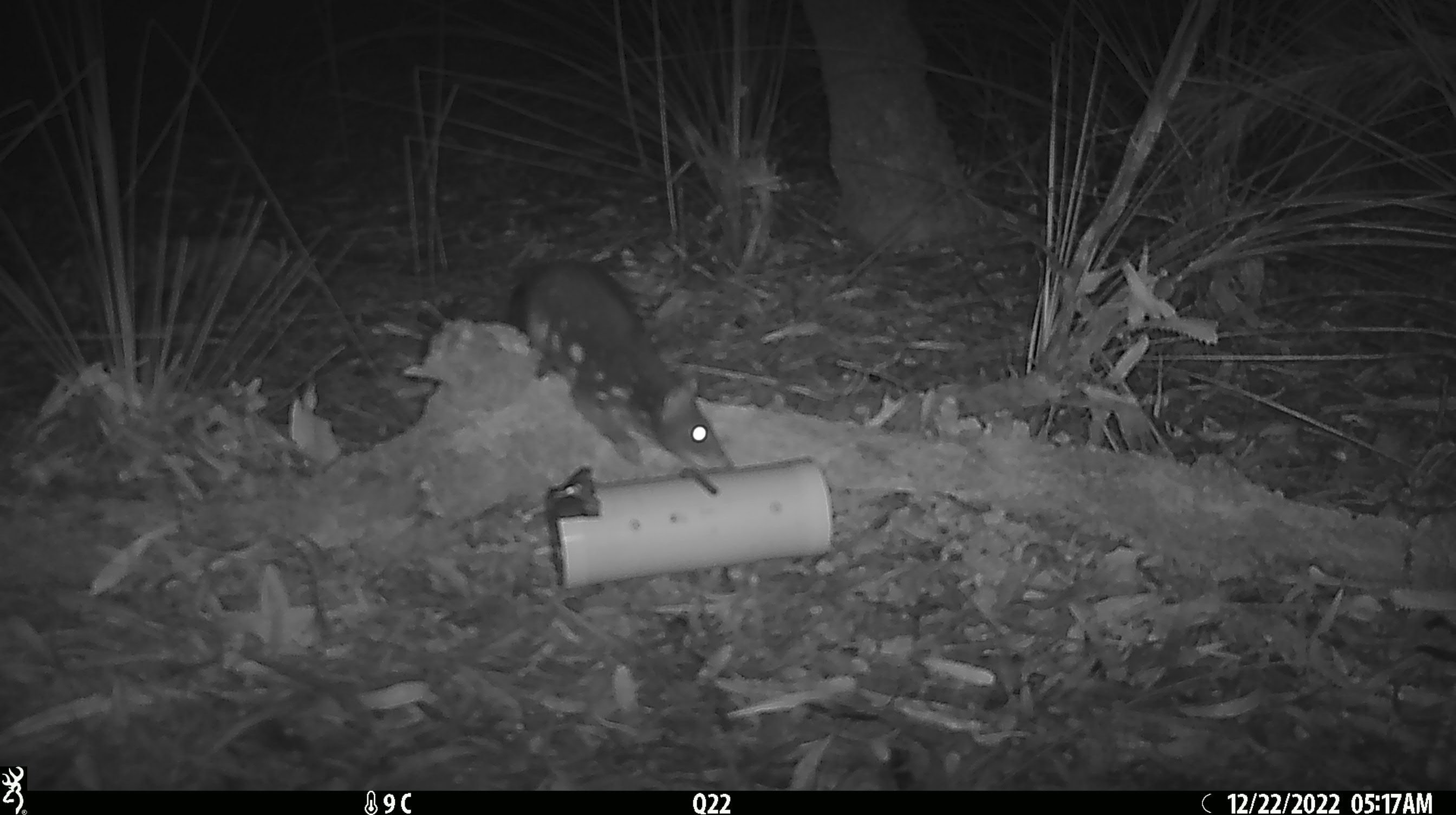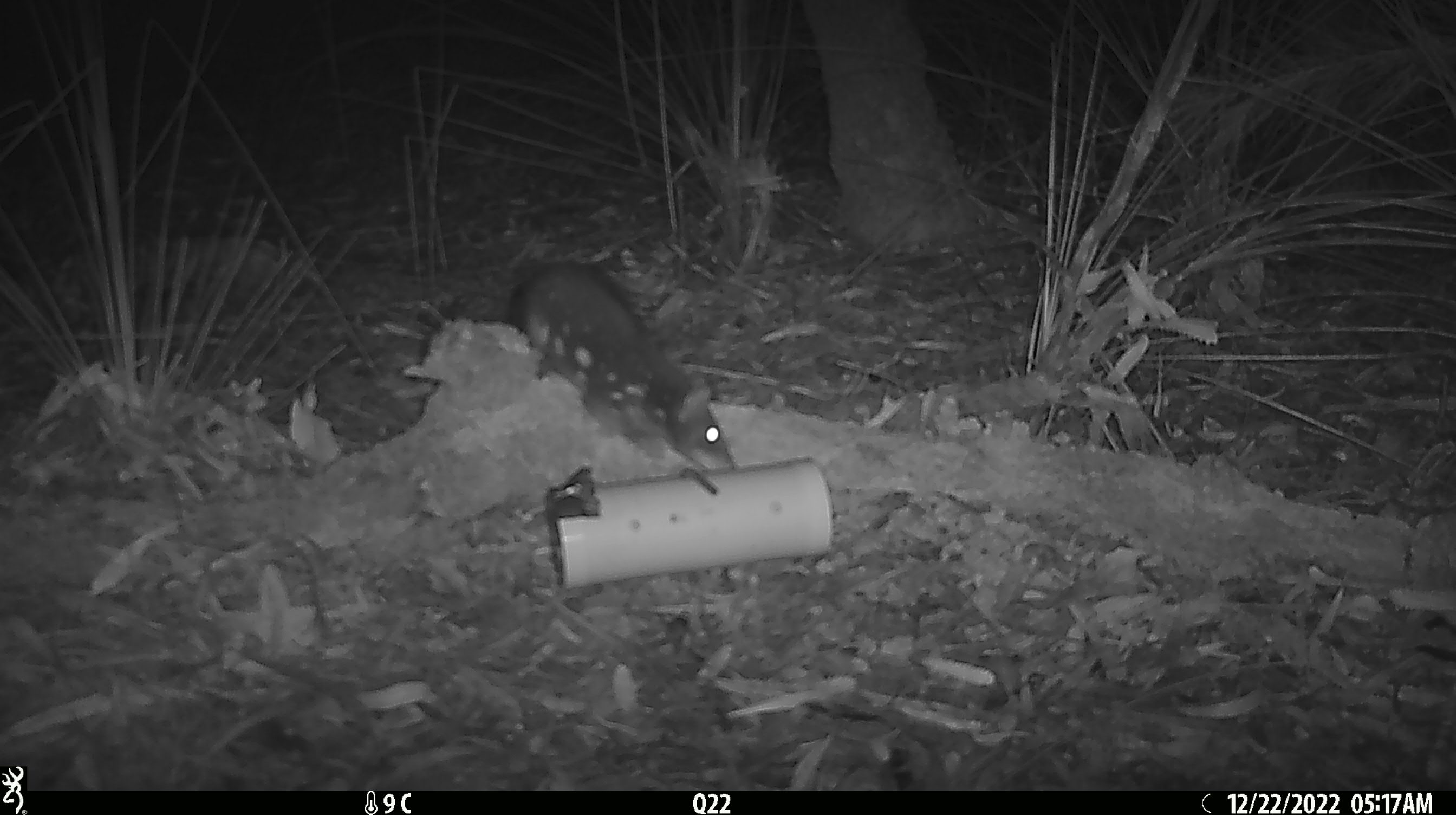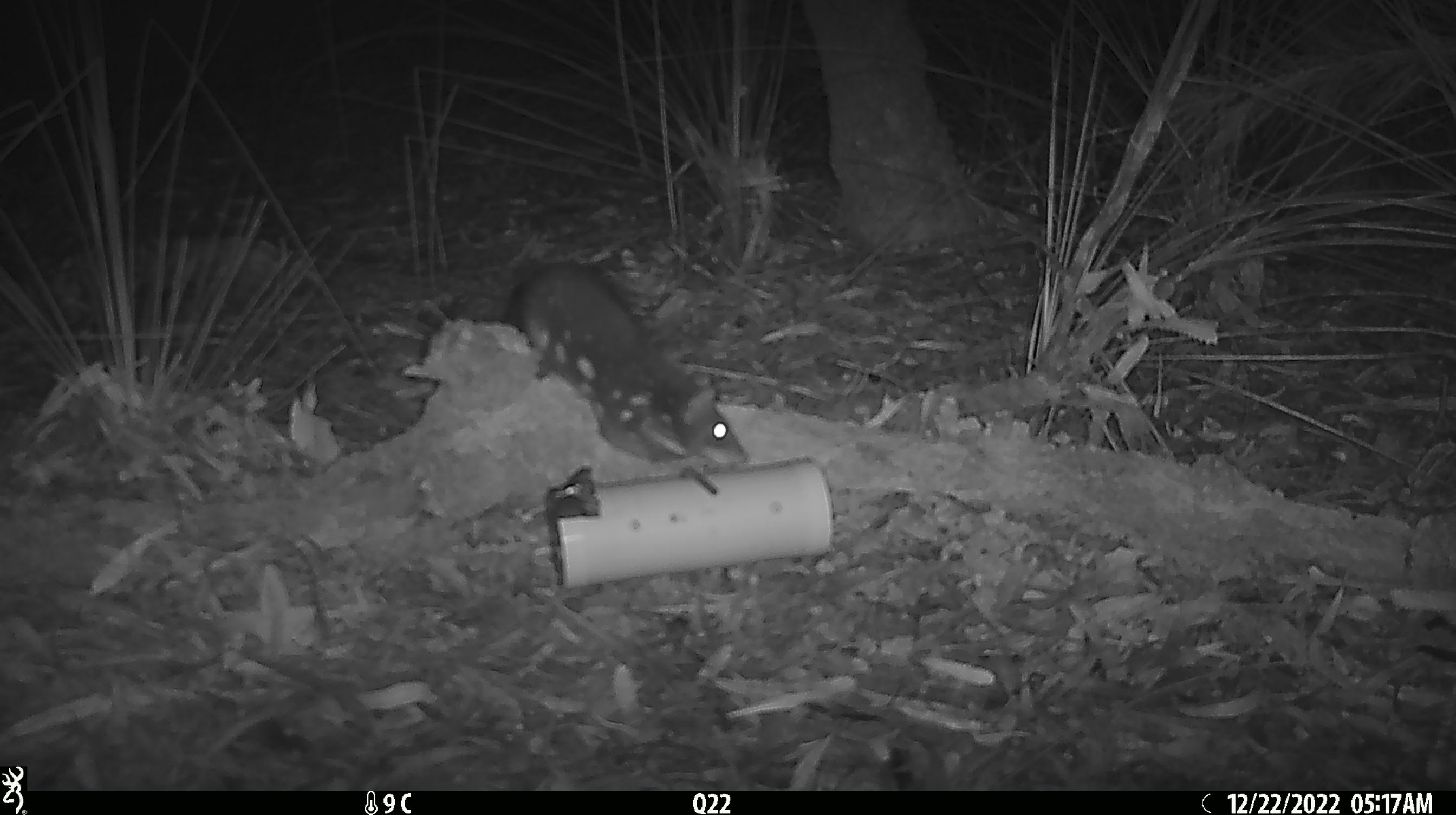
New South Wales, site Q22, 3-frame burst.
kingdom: Animalia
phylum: Chordata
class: Mammalia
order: Dasyuromorphia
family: Dasyuridae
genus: Dasyurus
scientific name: Dasyurus maculatus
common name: spotted-tailed quoll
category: quoll